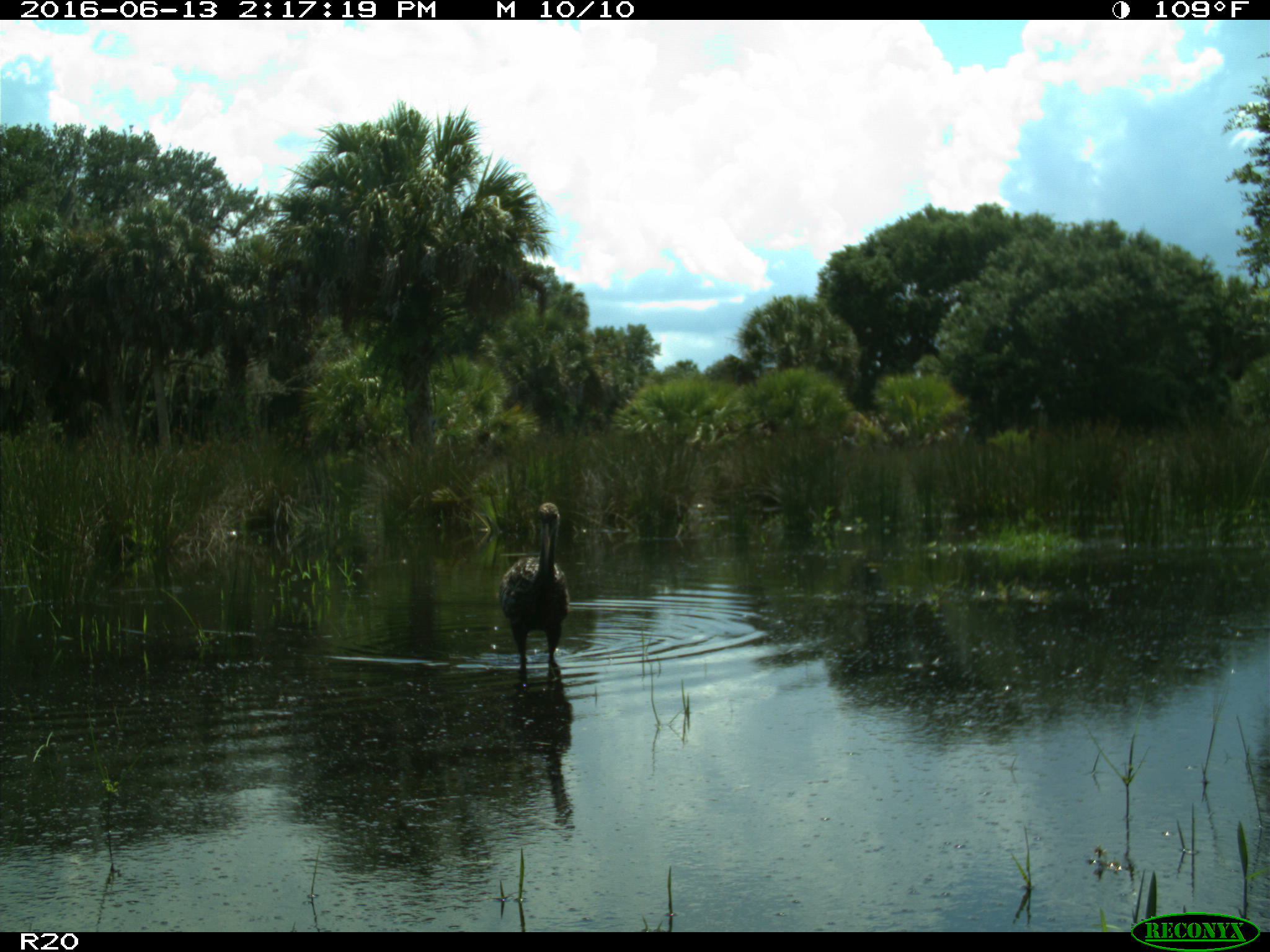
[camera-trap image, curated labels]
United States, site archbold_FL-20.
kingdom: Animalia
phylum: Chordata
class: Aves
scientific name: Aves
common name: birds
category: unidentified bird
Unidentified bird (birds) (Aves).